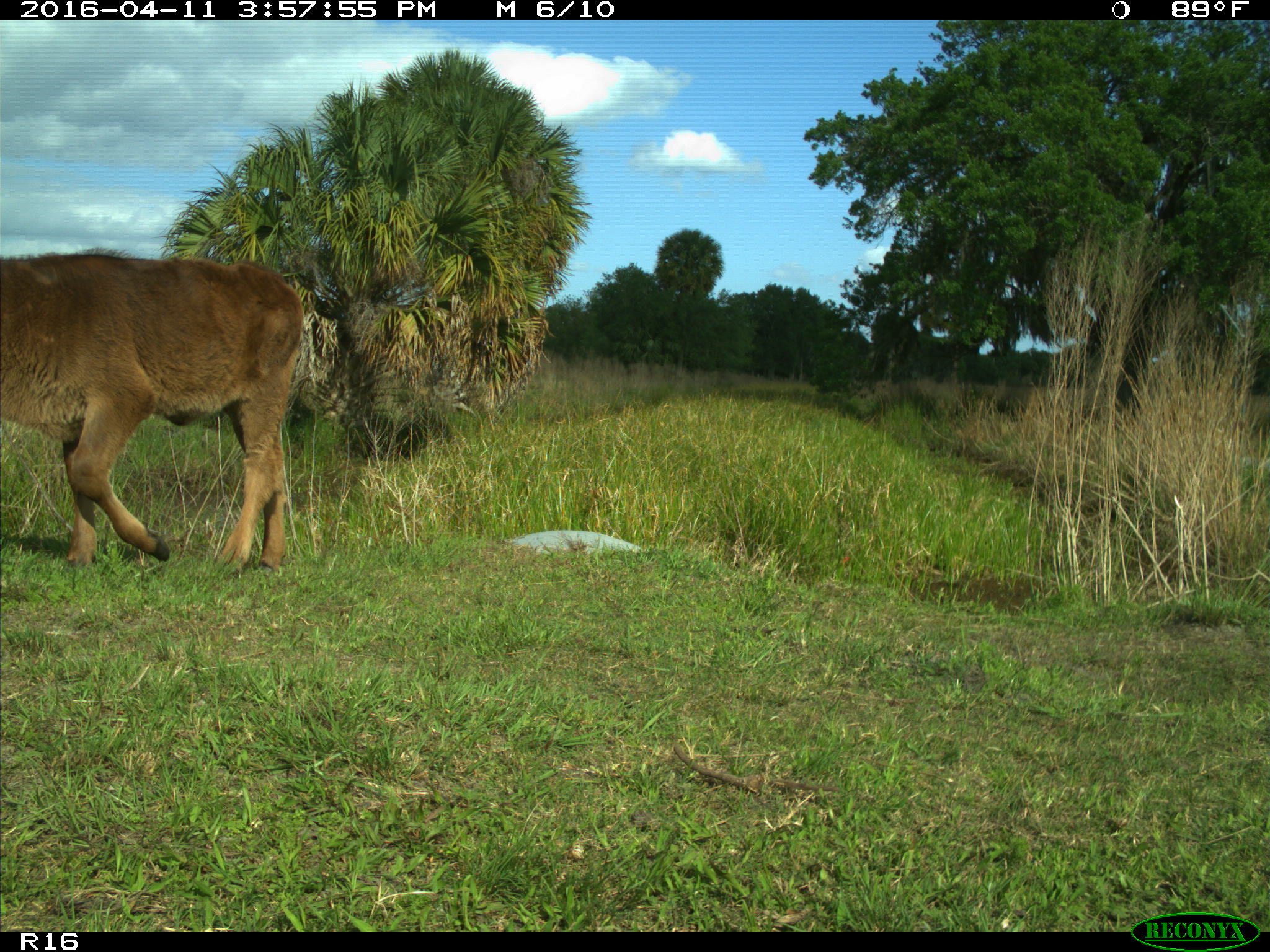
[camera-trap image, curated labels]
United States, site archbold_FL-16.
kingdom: Animalia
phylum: Chordata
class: Mammalia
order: Artiodactyla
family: Bovidae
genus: Bos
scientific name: Bos taurus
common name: domestic cow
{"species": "Bos taurus (domestic cow)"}